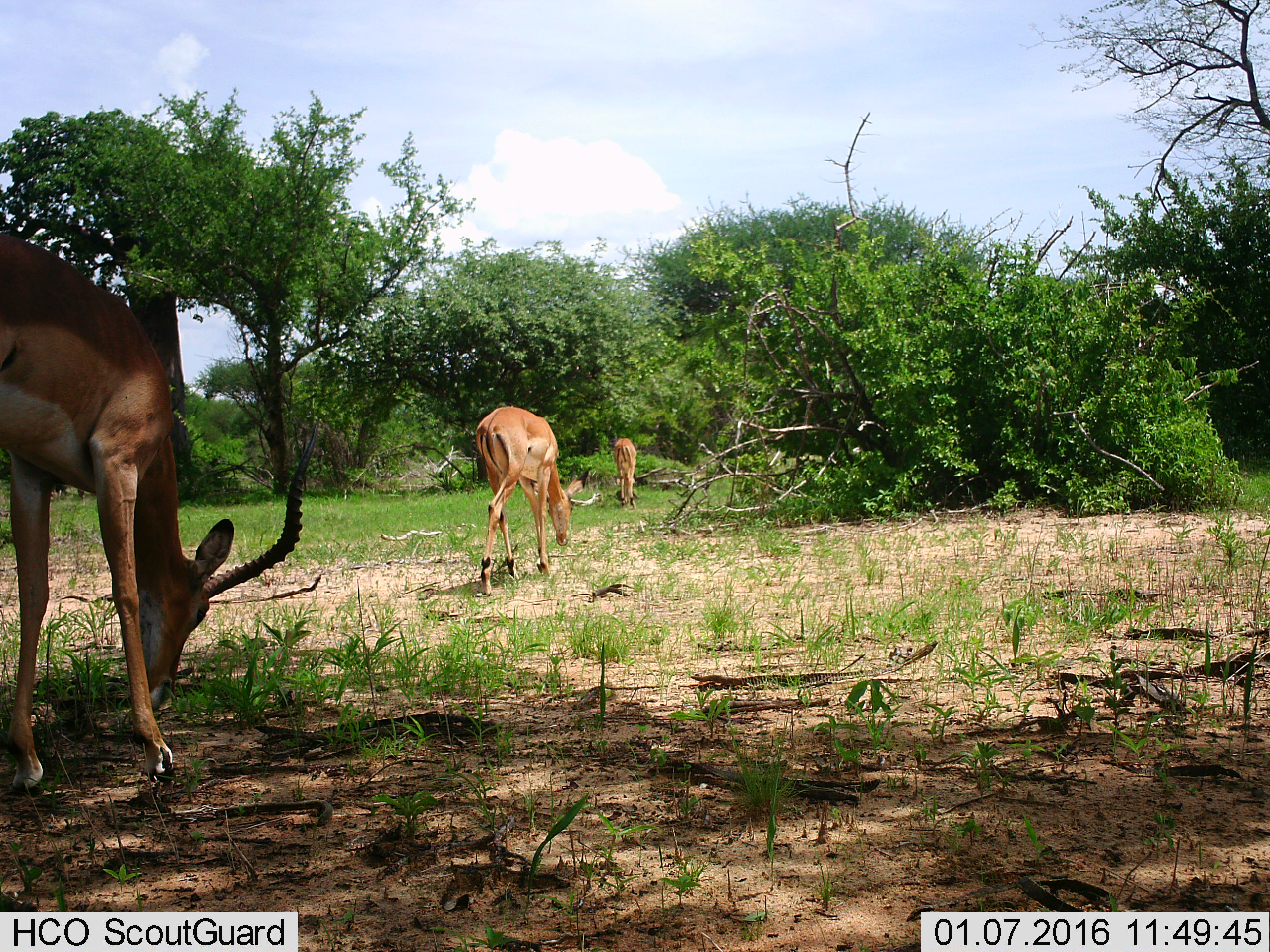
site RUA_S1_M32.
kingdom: Animalia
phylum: Chordata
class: Mammalia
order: Artiodactyla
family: Bovidae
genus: Aepyceros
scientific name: Aepyceros melampus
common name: impala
Impala (Aepyceros melampus), count 3. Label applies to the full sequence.